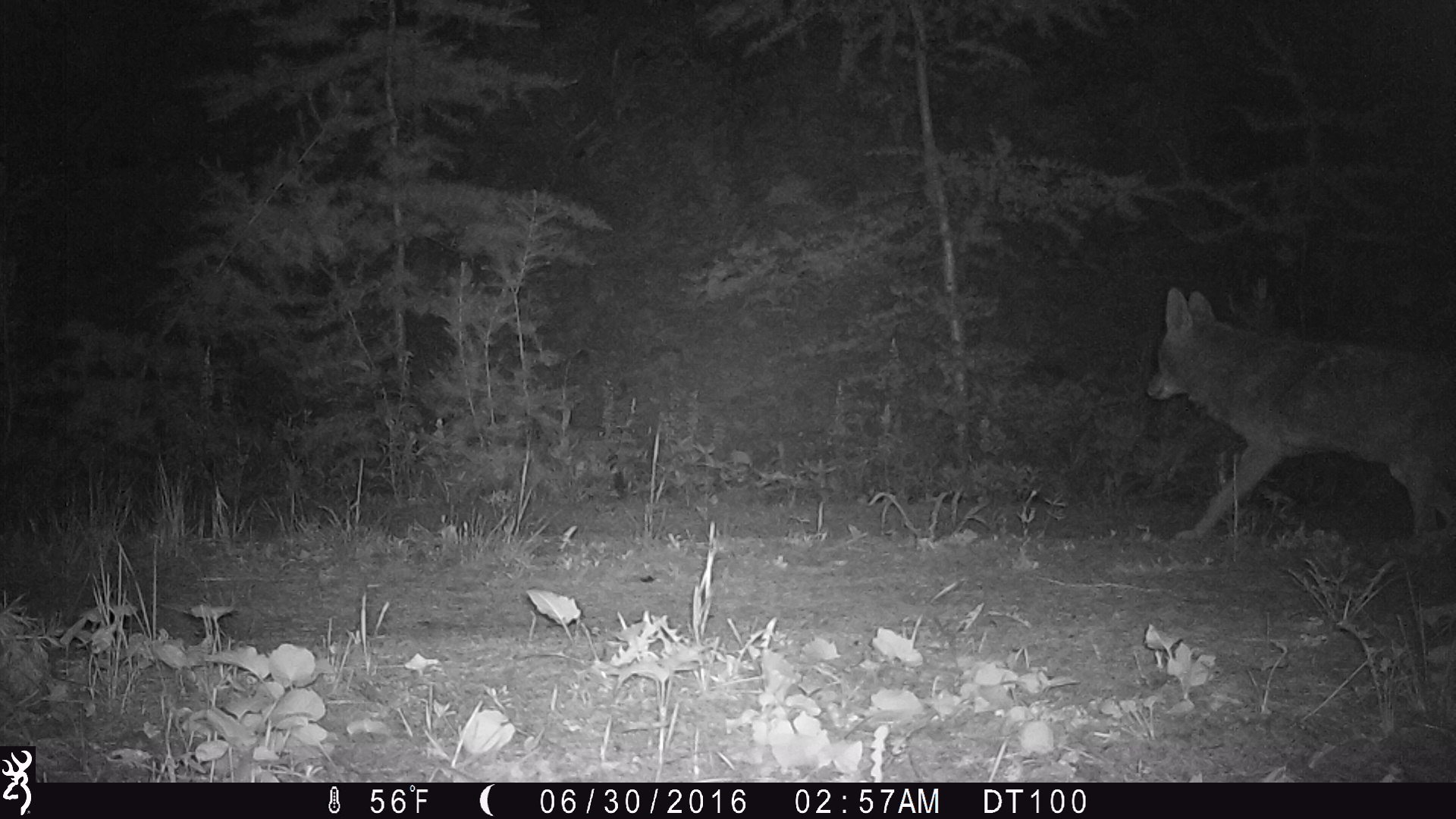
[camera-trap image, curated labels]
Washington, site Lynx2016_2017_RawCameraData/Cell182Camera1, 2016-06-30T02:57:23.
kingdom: Animalia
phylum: Chordata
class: Mammalia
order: Carnivora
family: Canidae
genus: Canis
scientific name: Canis latrans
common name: coyote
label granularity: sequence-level